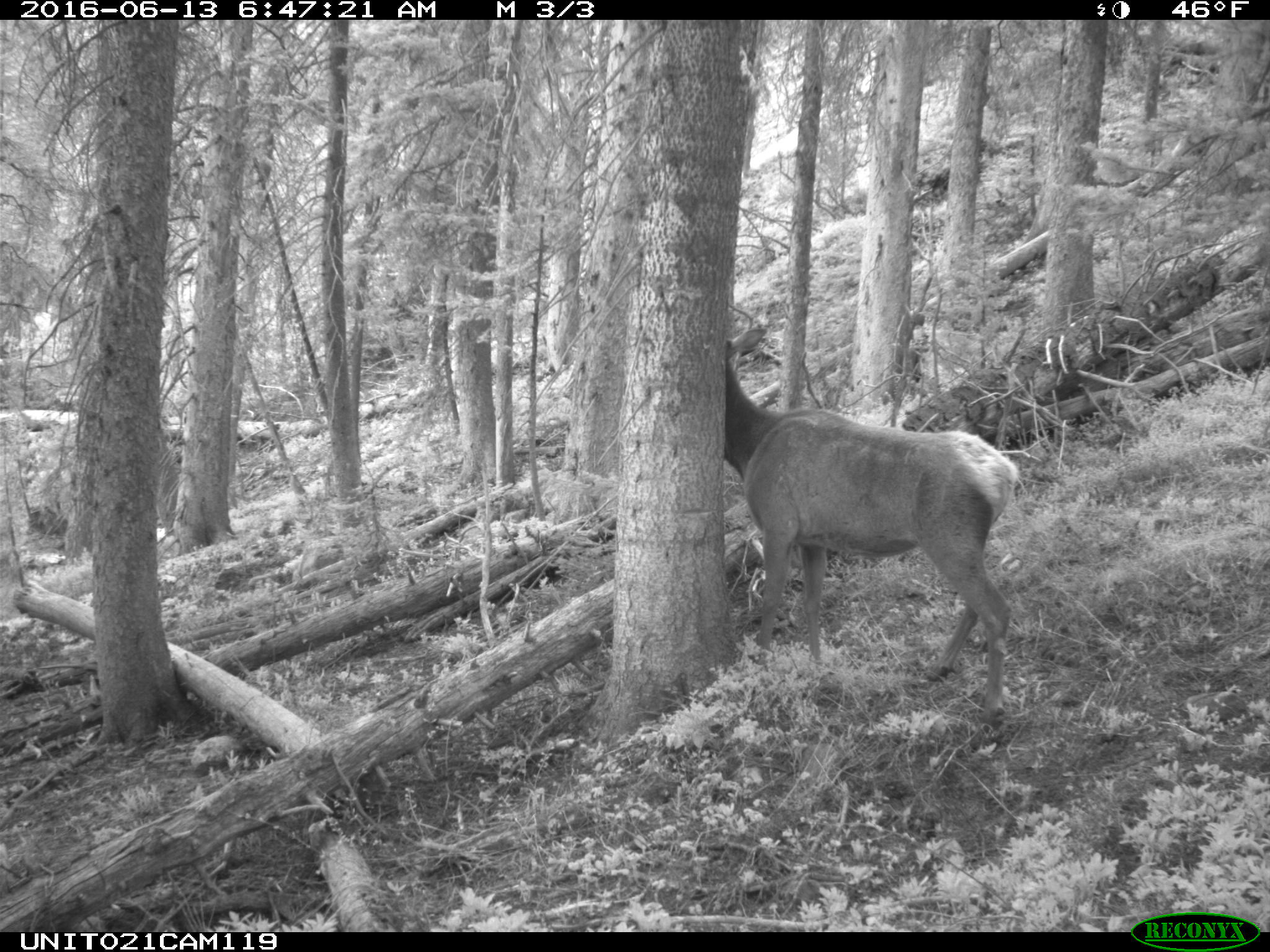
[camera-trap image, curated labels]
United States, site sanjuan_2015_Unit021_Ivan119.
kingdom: Animalia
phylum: Chordata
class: Mammalia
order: Artiodactyla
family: Cervidae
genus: Cervus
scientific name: Cervus elaphus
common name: red deer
Cervus elaphus (red deer).